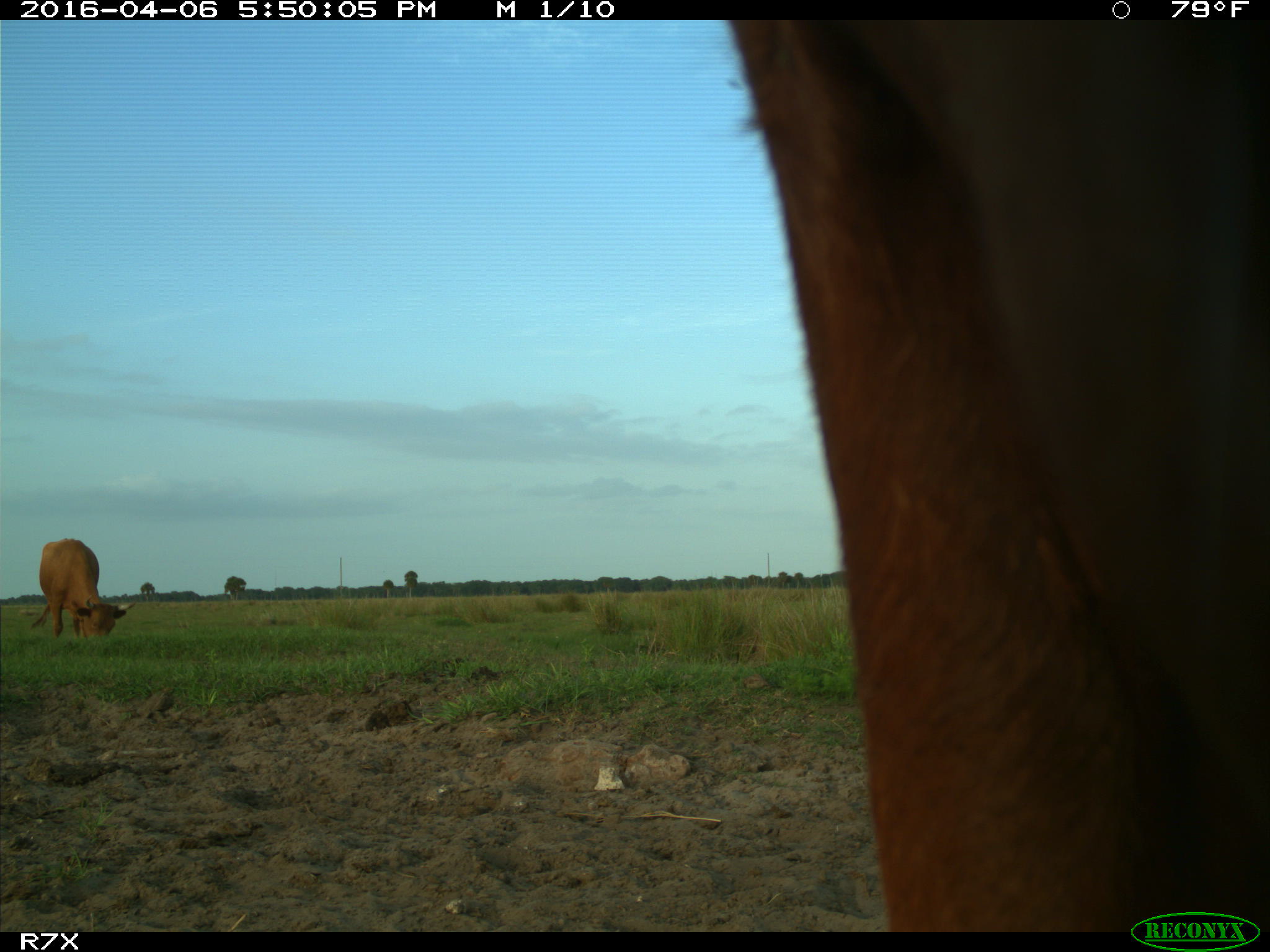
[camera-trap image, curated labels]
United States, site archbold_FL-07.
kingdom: Animalia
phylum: Chordata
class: Mammalia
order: Artiodactyla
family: Bovidae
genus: Bos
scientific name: Bos taurus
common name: domestic cow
Bos taurus (domestic cow).